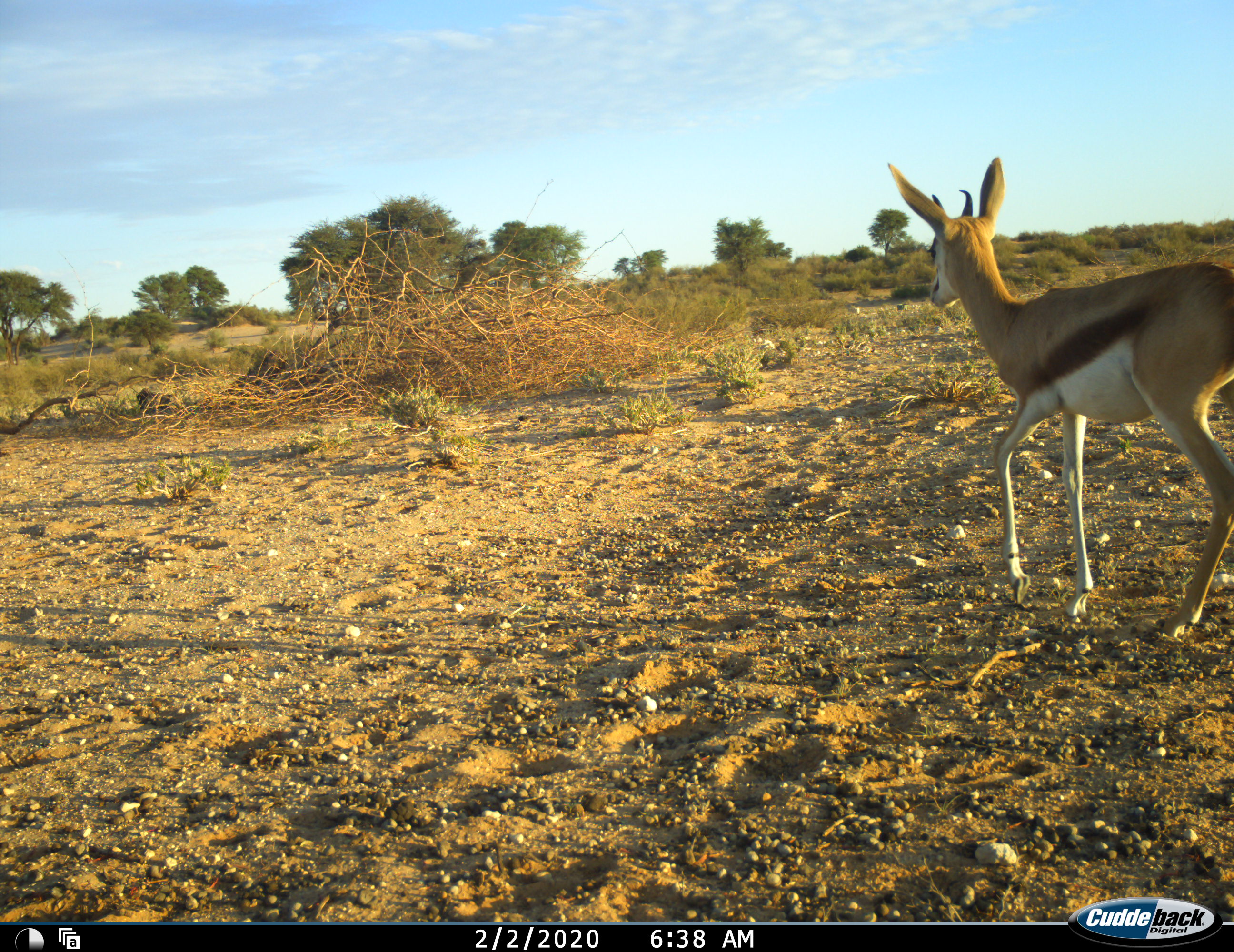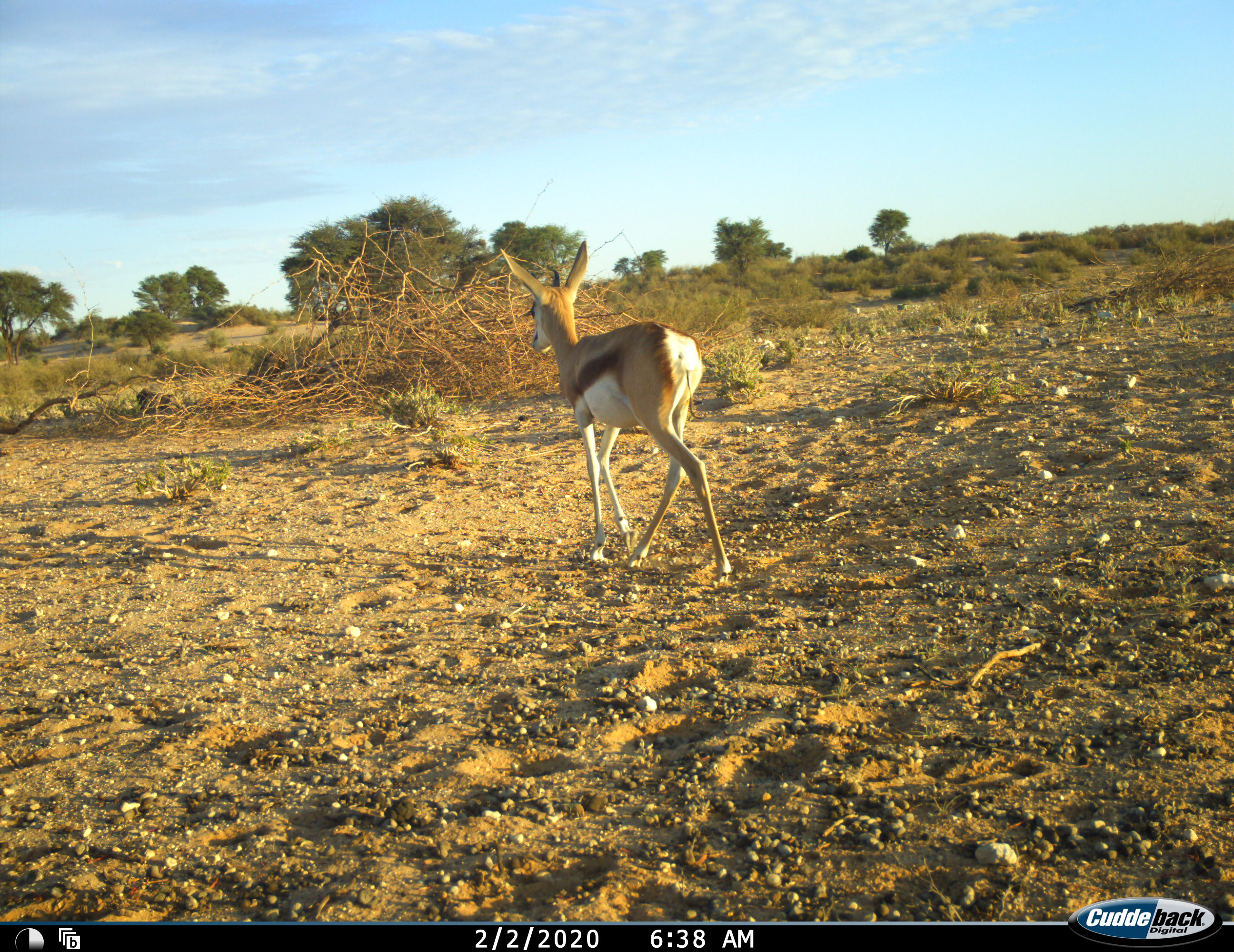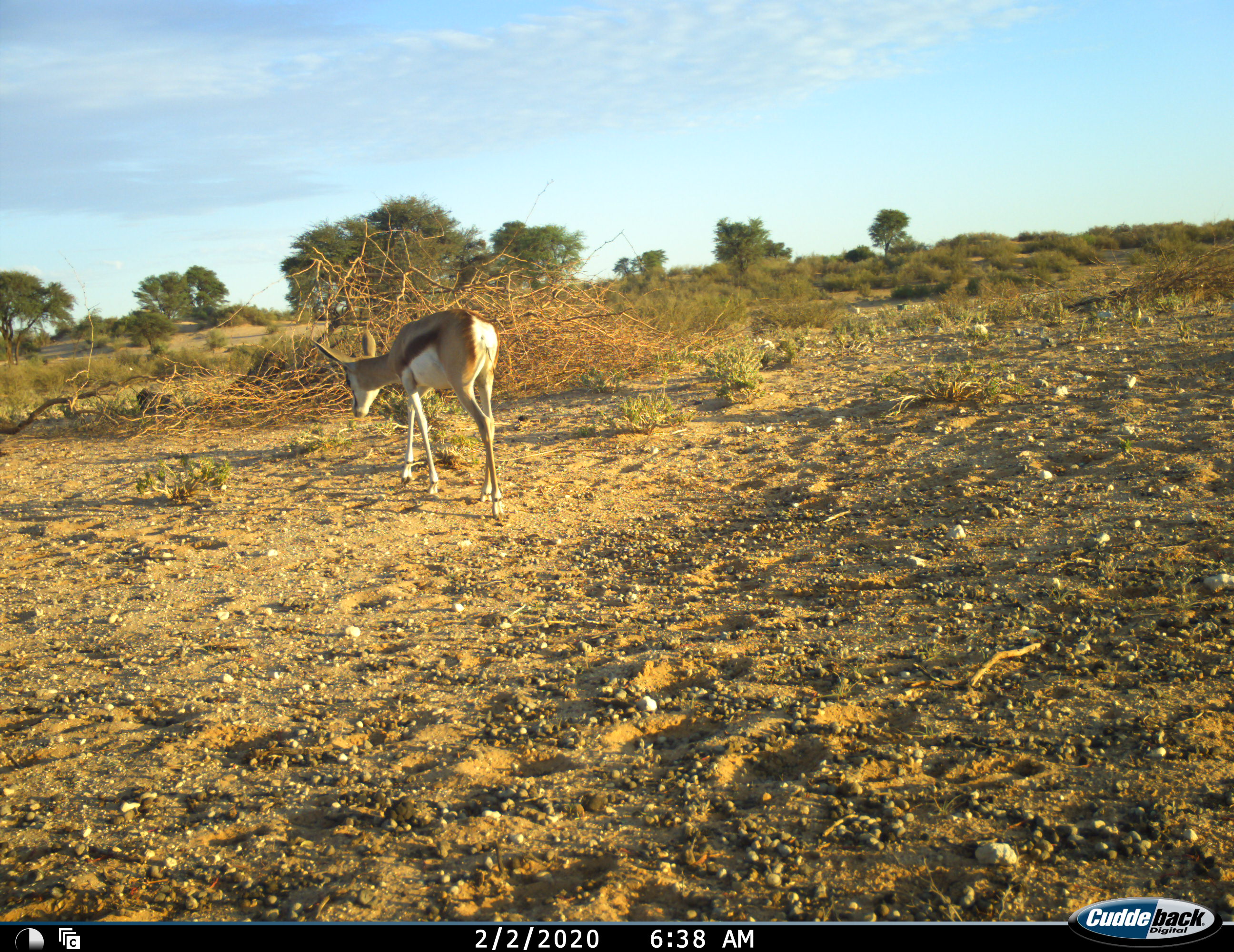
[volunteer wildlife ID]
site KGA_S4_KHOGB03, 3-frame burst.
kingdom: Animalia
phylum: Chordata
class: Mammalia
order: Artiodactyla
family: Bovidae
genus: Antidorcas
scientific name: Antidorcas marsupialis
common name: springbok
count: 1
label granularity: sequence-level